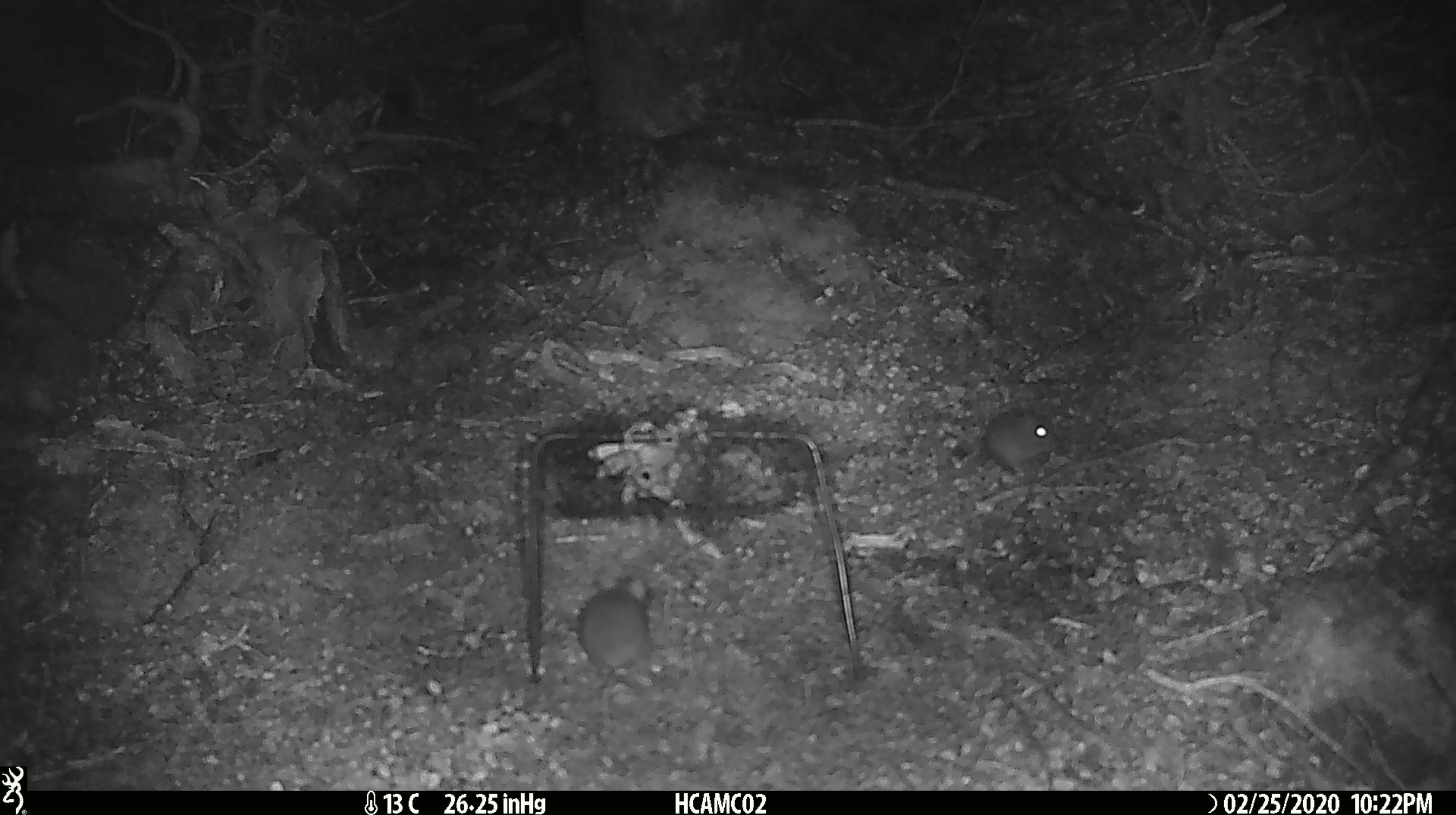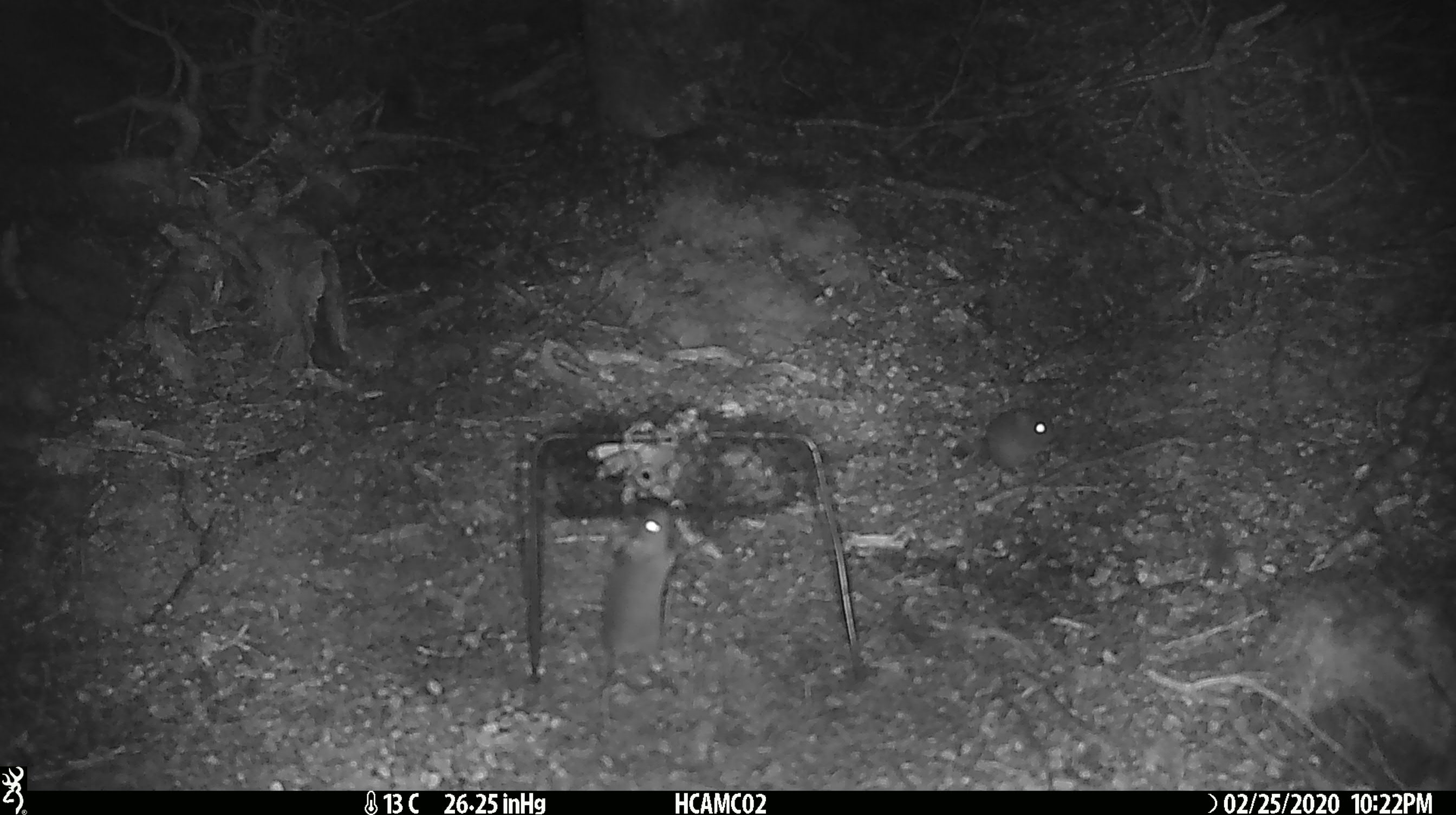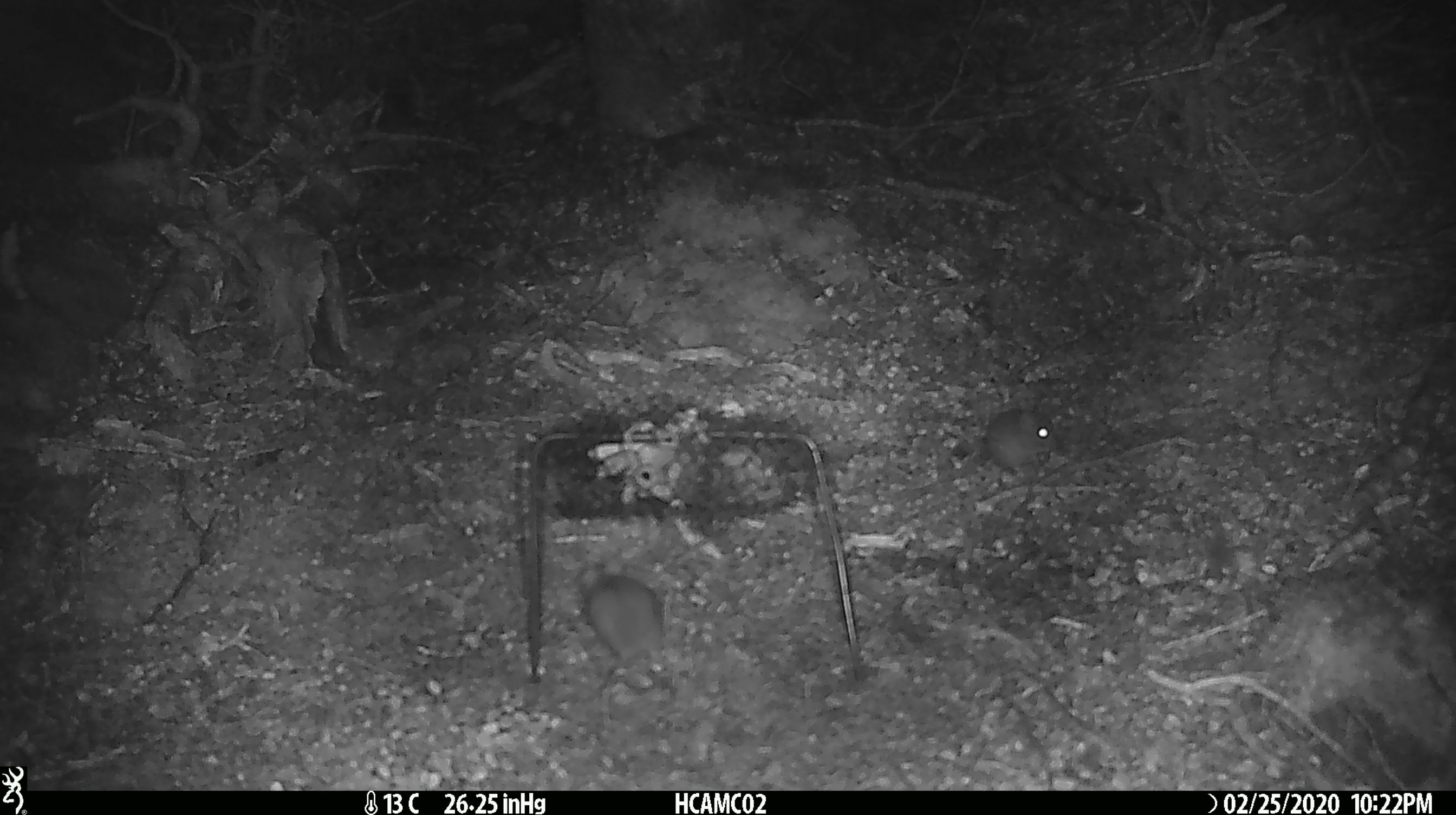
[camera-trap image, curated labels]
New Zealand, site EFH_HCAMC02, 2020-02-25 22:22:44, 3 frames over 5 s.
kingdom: Animalia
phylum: Chordata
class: Mammalia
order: Rodentia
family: Muridae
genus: Mus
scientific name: Mus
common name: mouse